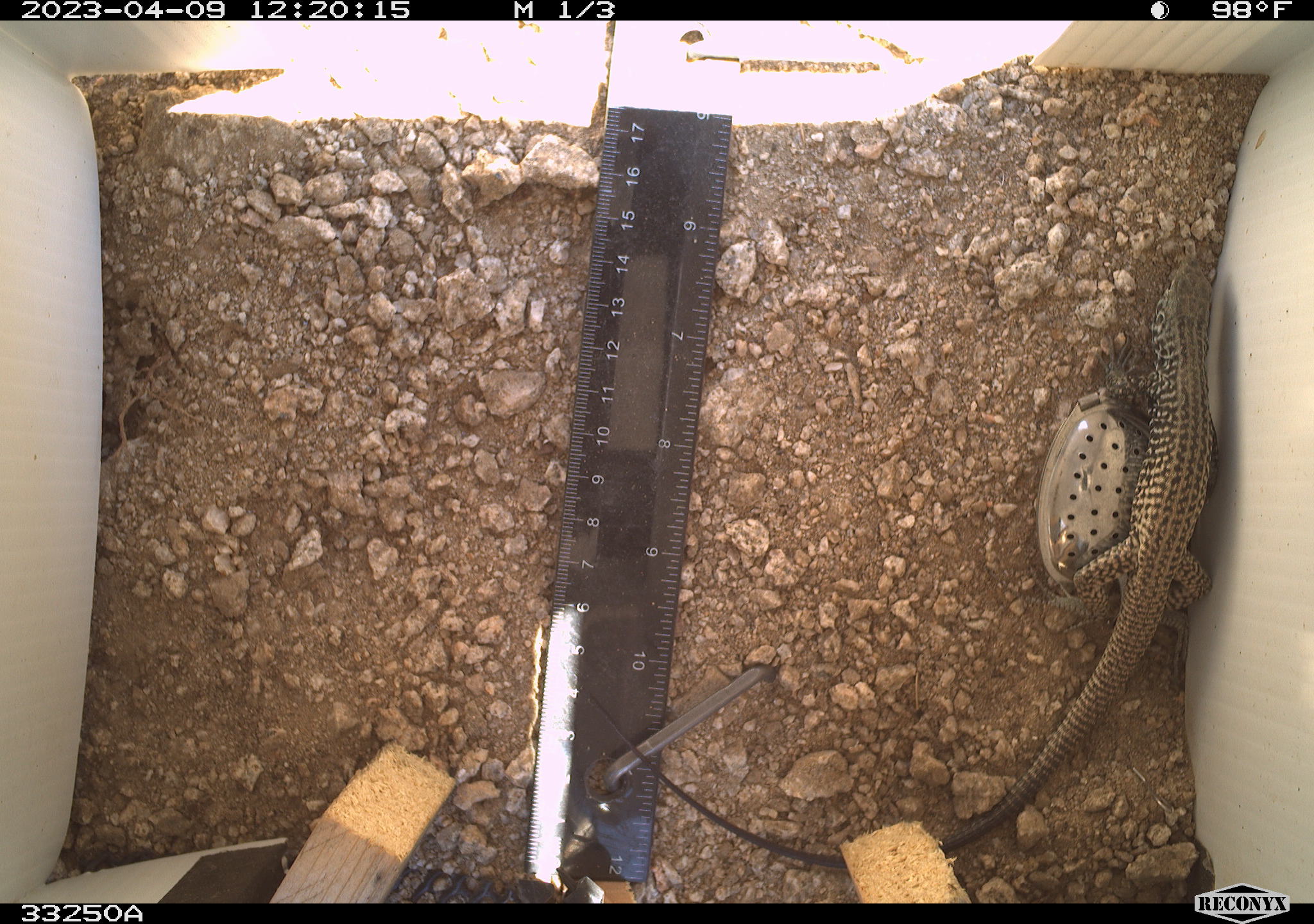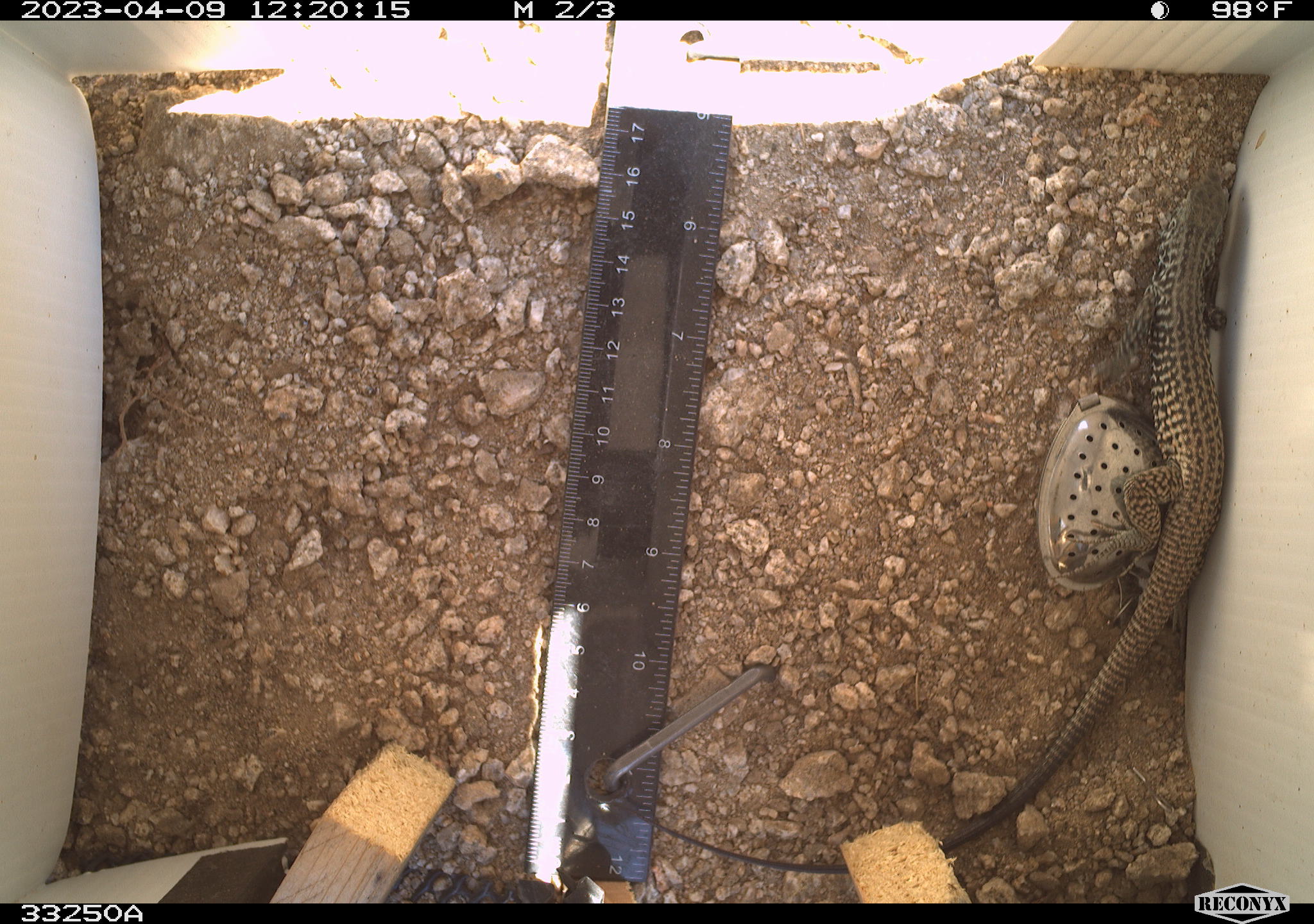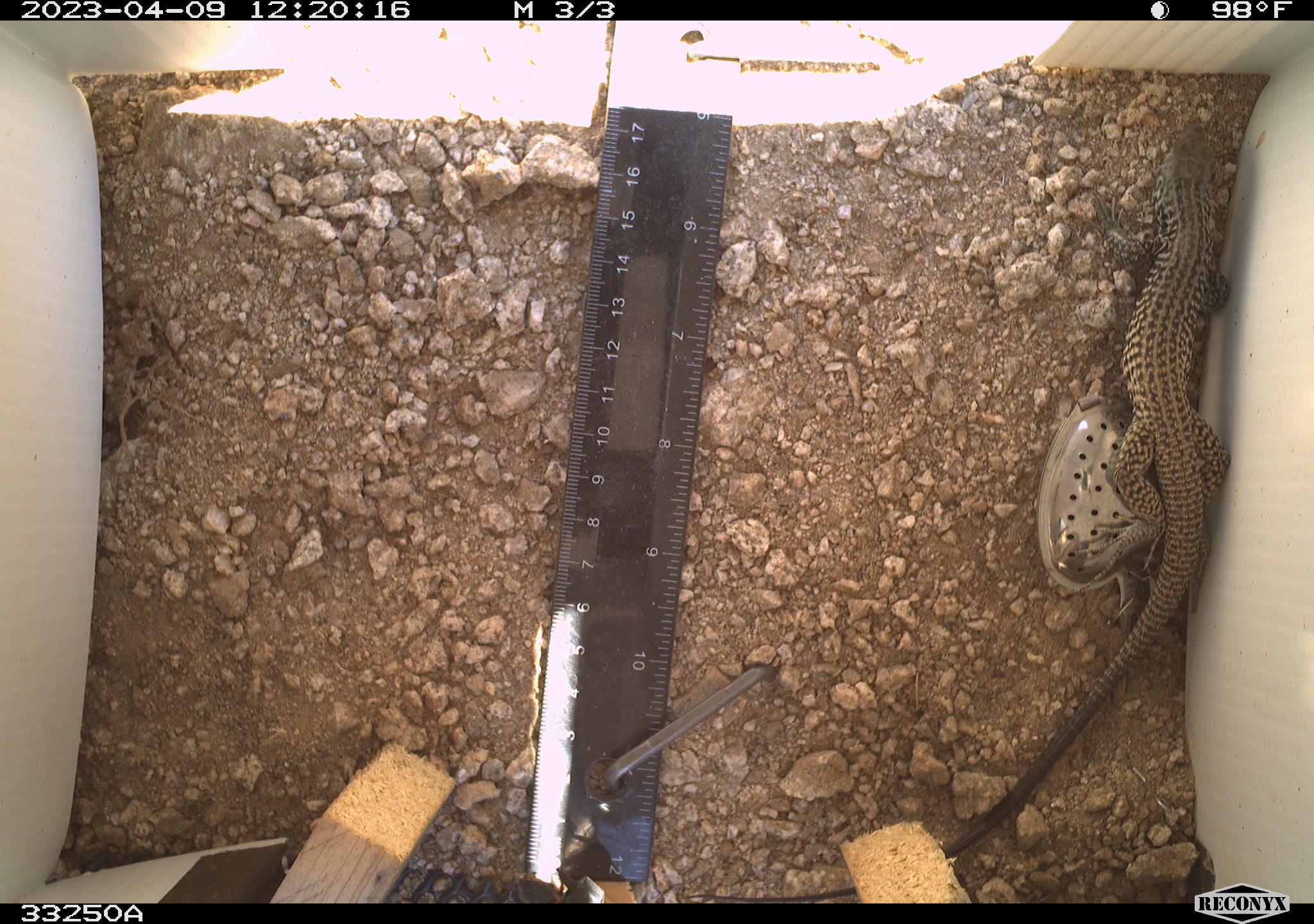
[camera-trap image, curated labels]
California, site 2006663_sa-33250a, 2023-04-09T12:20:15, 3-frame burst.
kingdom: Animalia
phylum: Chordata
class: Reptilia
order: Squamata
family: Teiidae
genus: Aspidoscelis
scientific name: Aspidoscelis tigris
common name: western whiptail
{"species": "western whiptail (Aspidoscelis tigris)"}